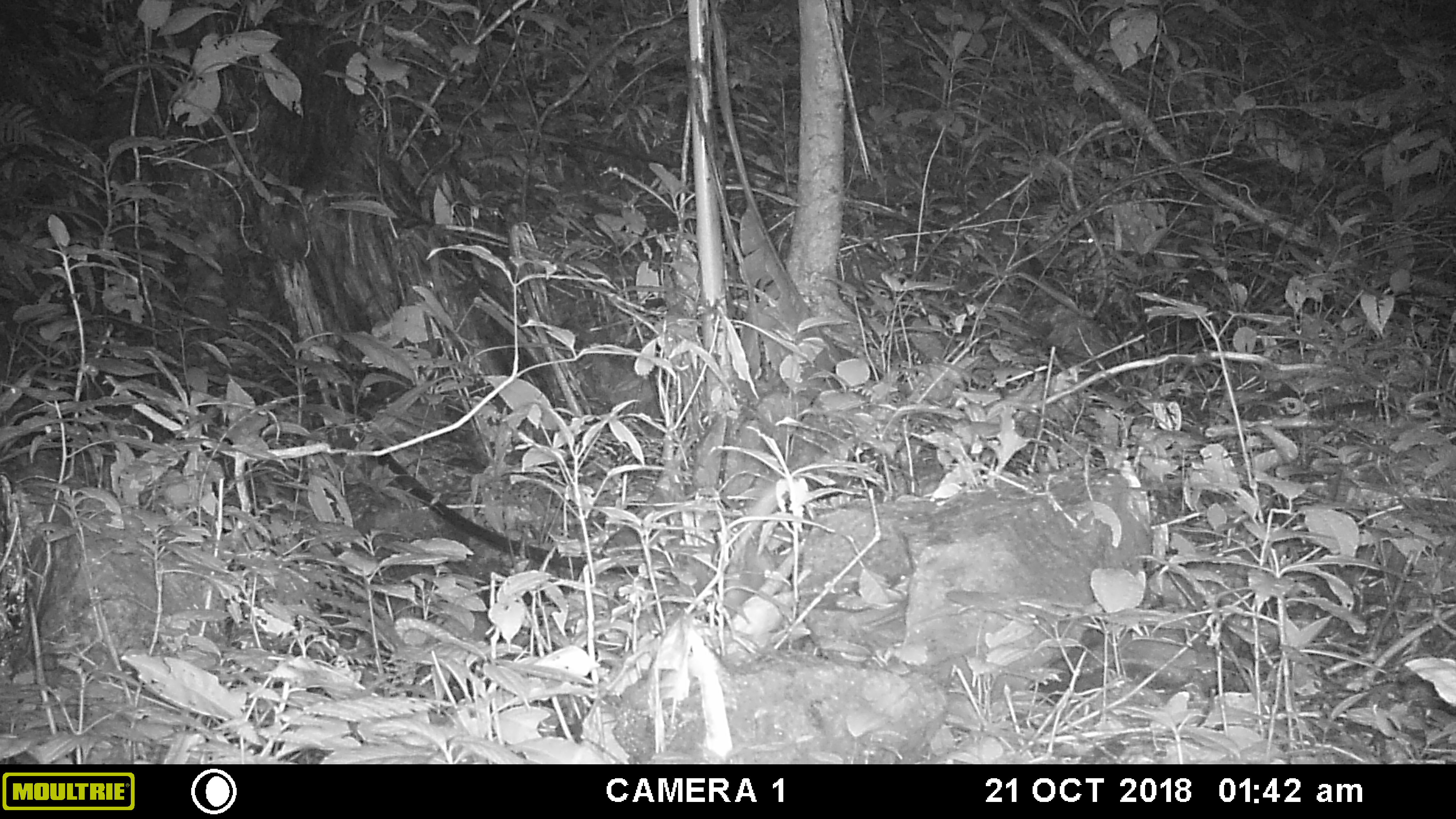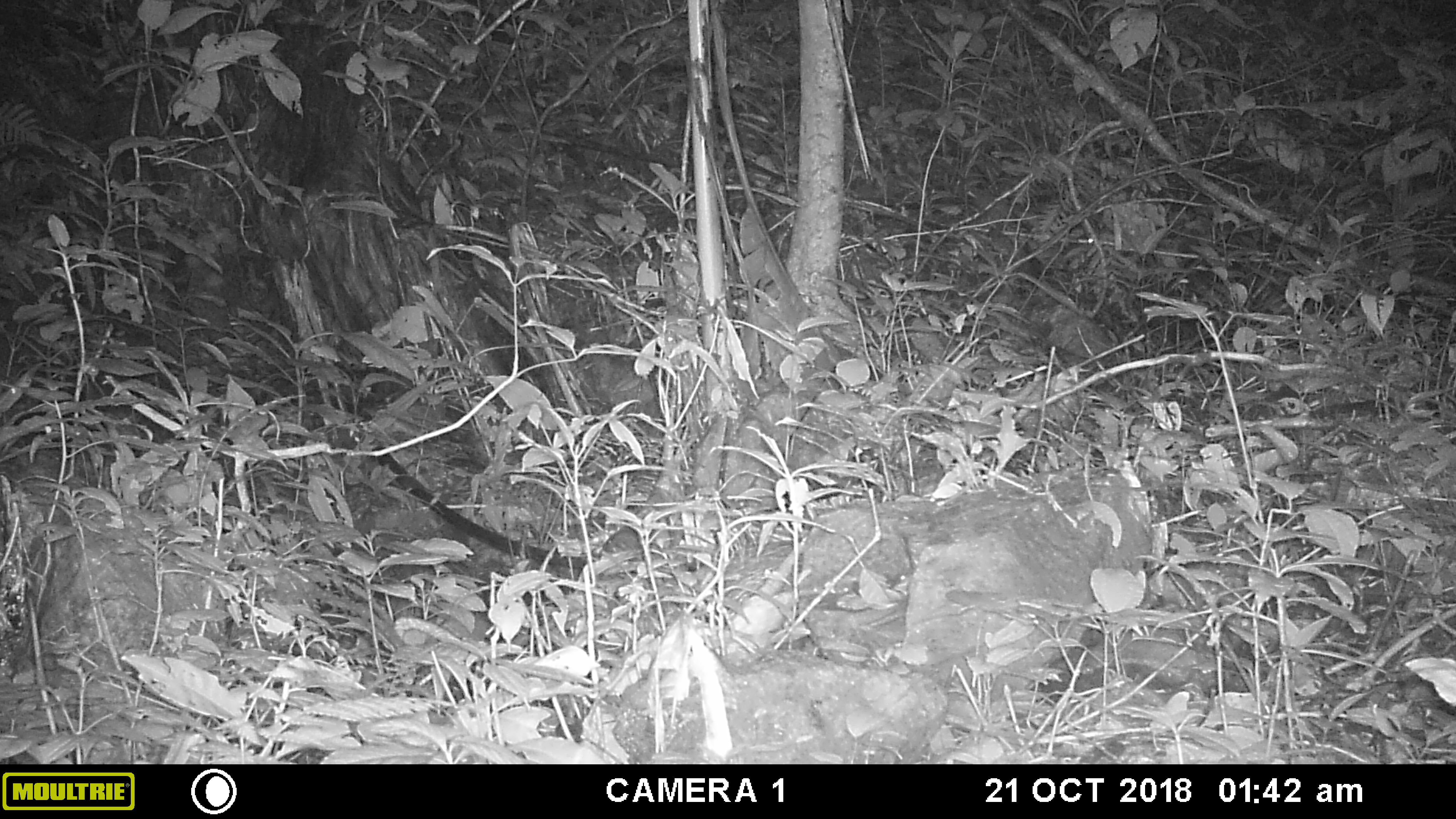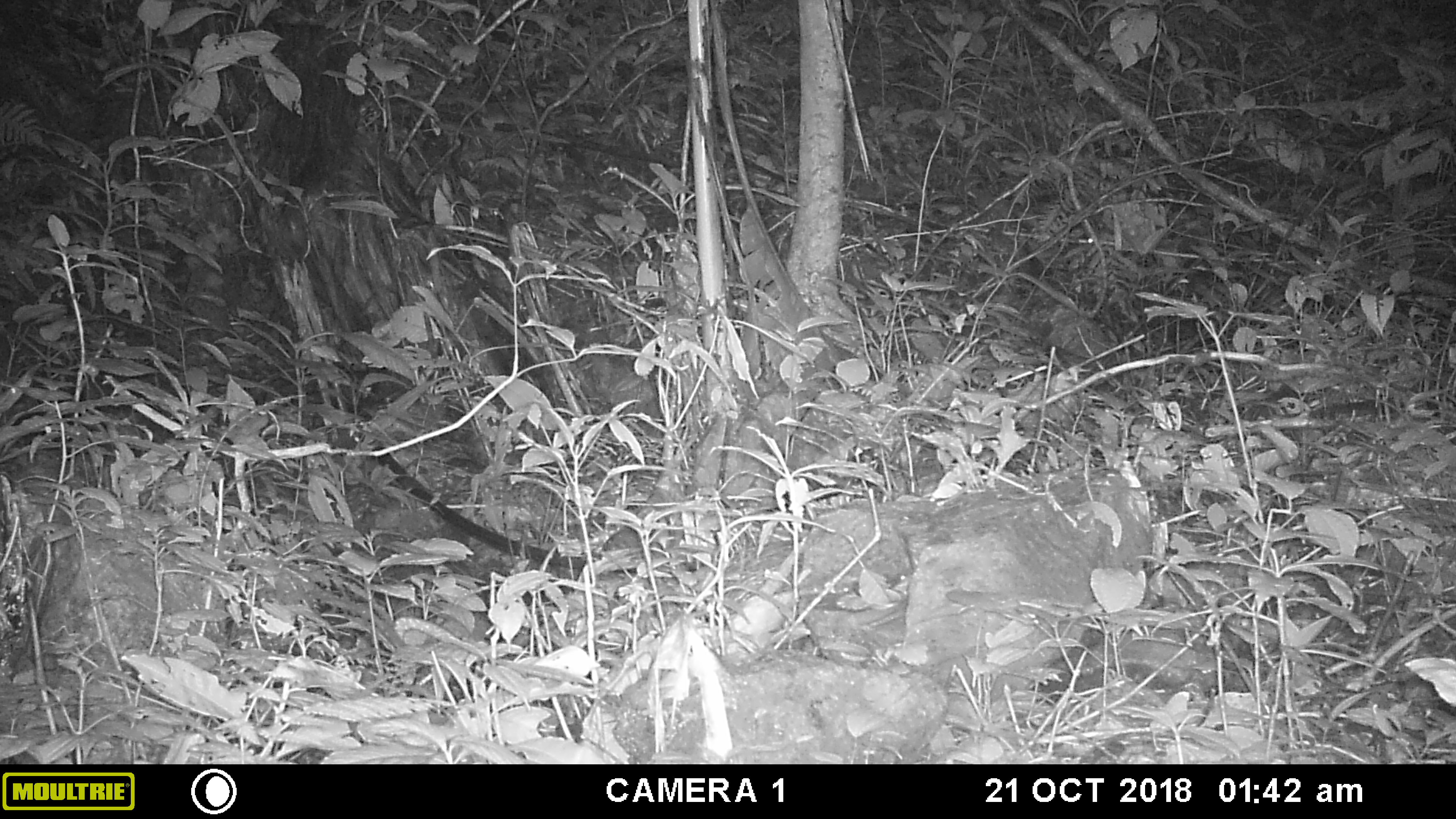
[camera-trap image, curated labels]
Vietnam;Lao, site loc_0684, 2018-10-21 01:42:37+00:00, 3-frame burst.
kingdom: Animalia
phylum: Chordata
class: Mammalia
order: Rodentia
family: Hystricidae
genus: Atherurus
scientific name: Atherurus macrourus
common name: asiatic brush-tailed porcupine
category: asiatic brush tailed porcupine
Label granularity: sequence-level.